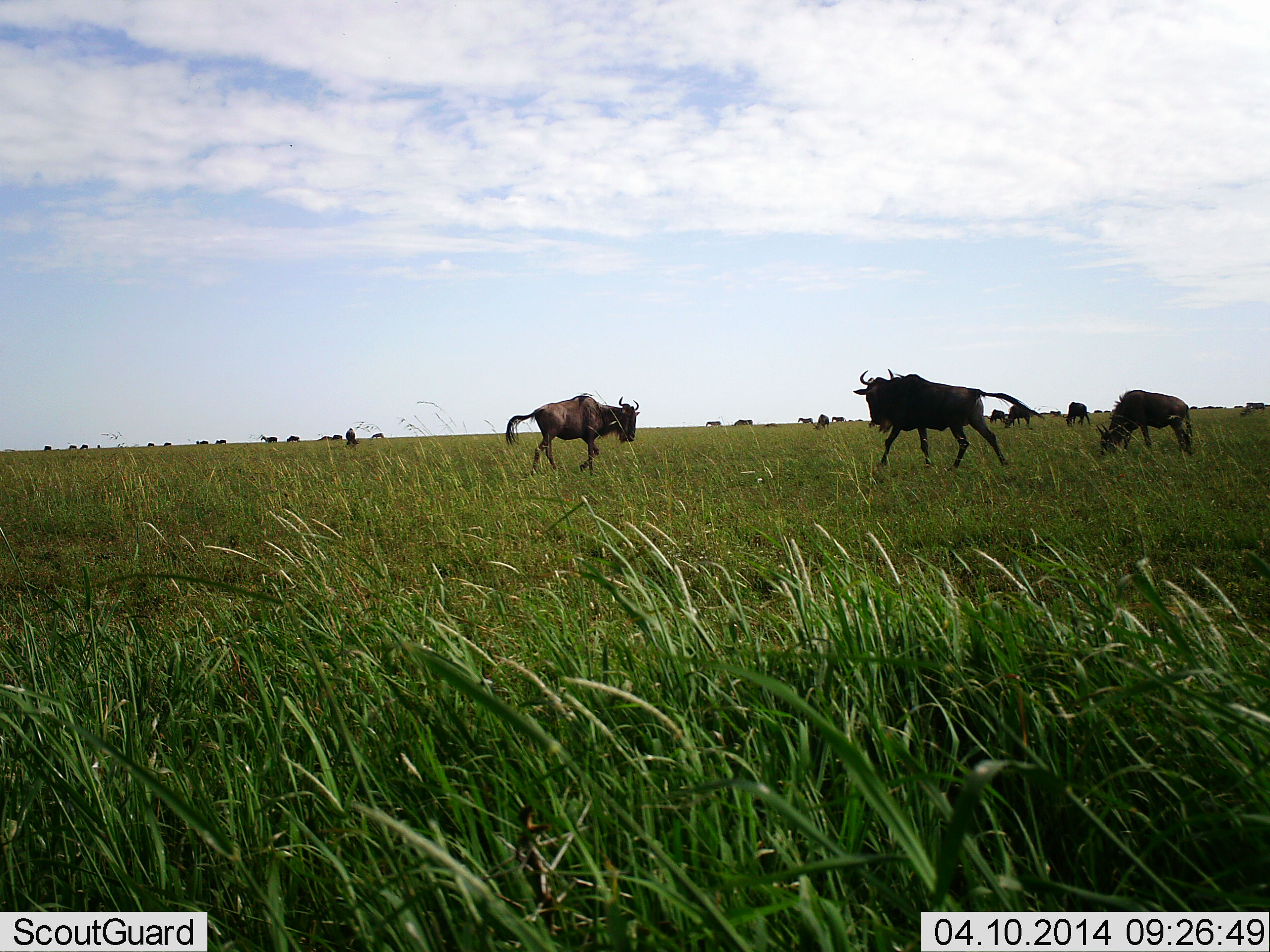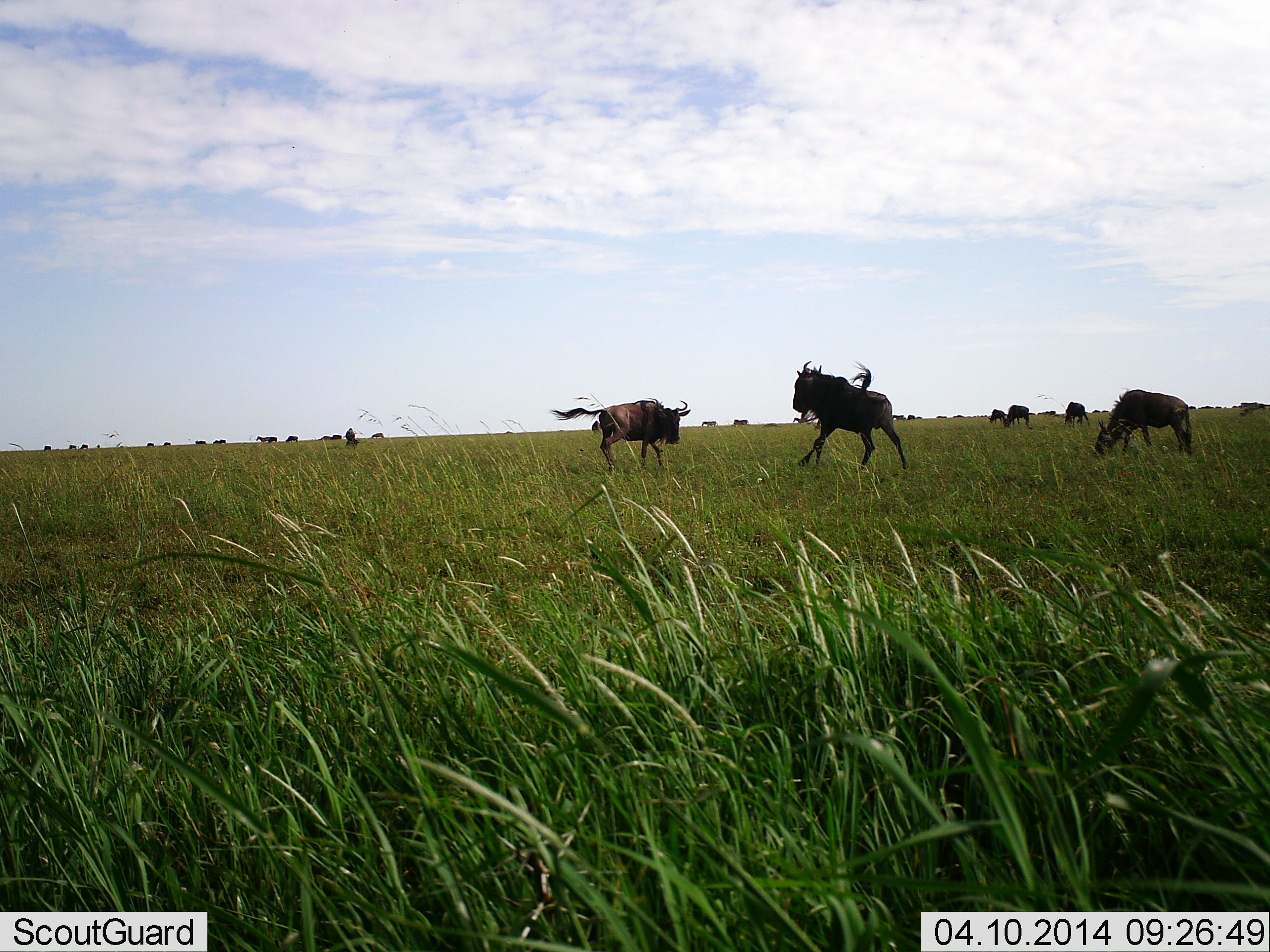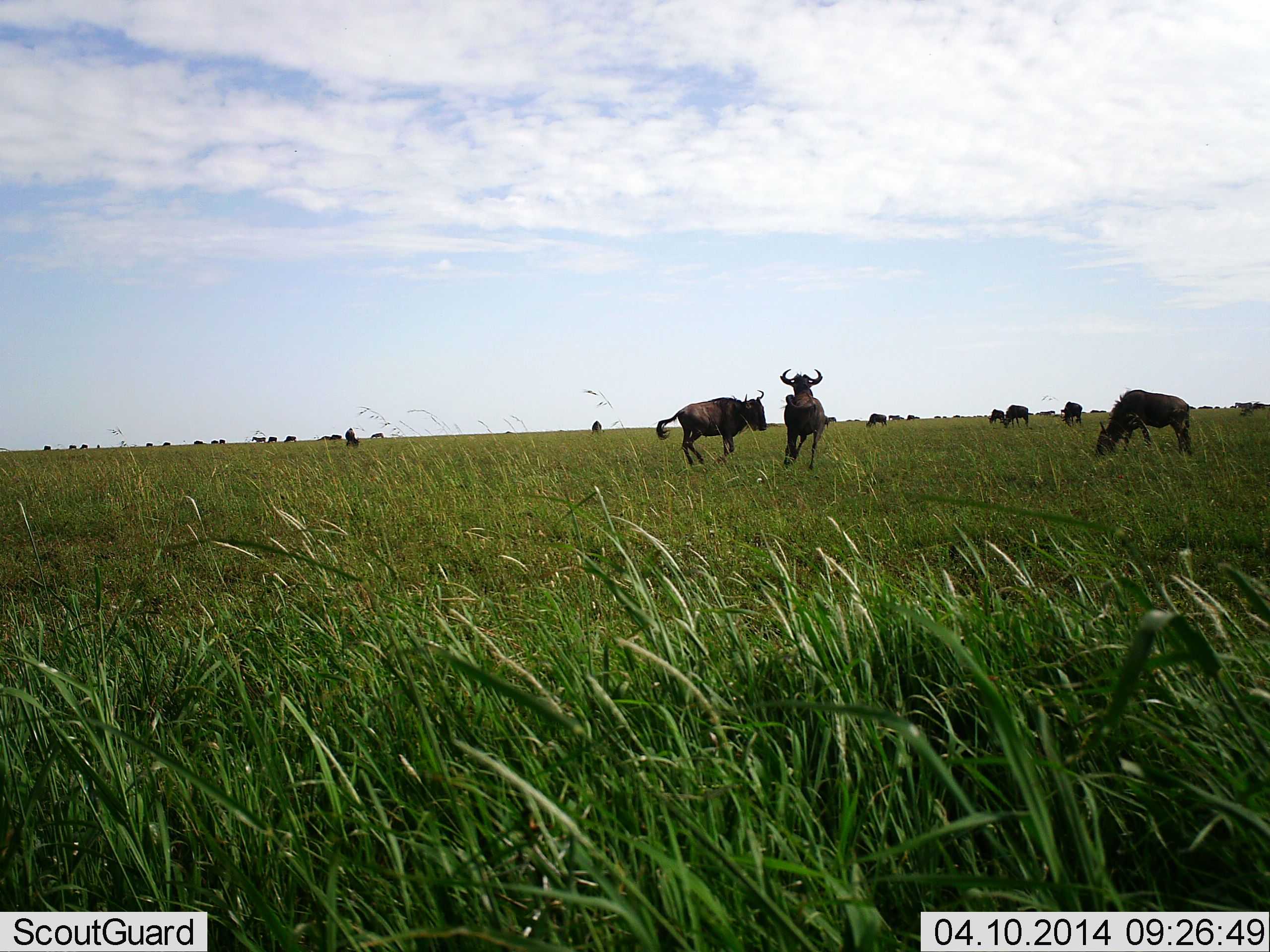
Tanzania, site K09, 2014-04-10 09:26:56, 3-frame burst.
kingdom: Animalia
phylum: Chordata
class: Mammalia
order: Artiodactyla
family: Bovidae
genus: Connochaetes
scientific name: Connochaetes taurinus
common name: blue wildebeest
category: wildebeest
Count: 11-50.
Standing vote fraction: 60%.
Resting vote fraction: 20%.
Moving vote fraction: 70%.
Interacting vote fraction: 60%.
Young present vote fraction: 0%.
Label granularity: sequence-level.